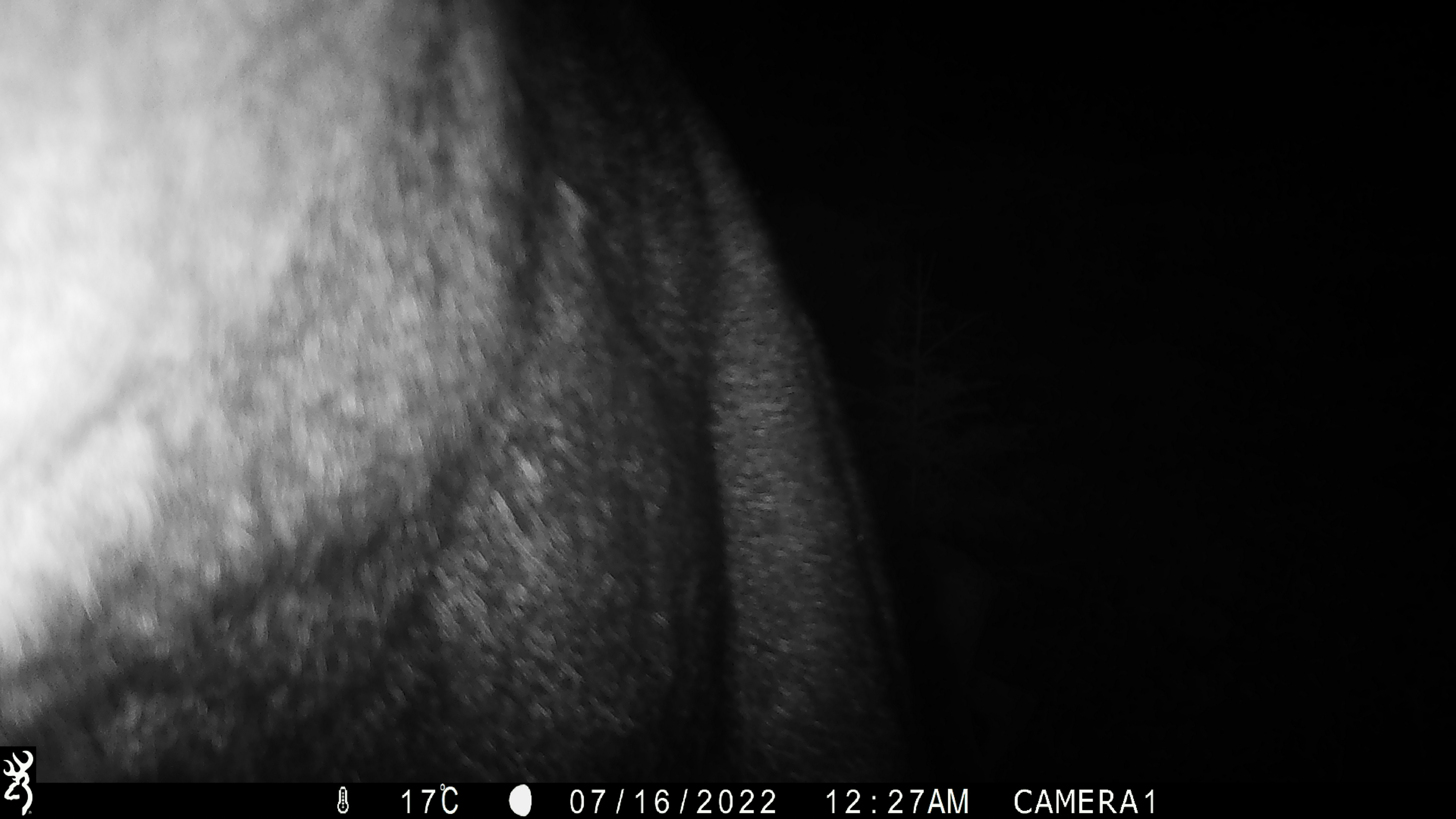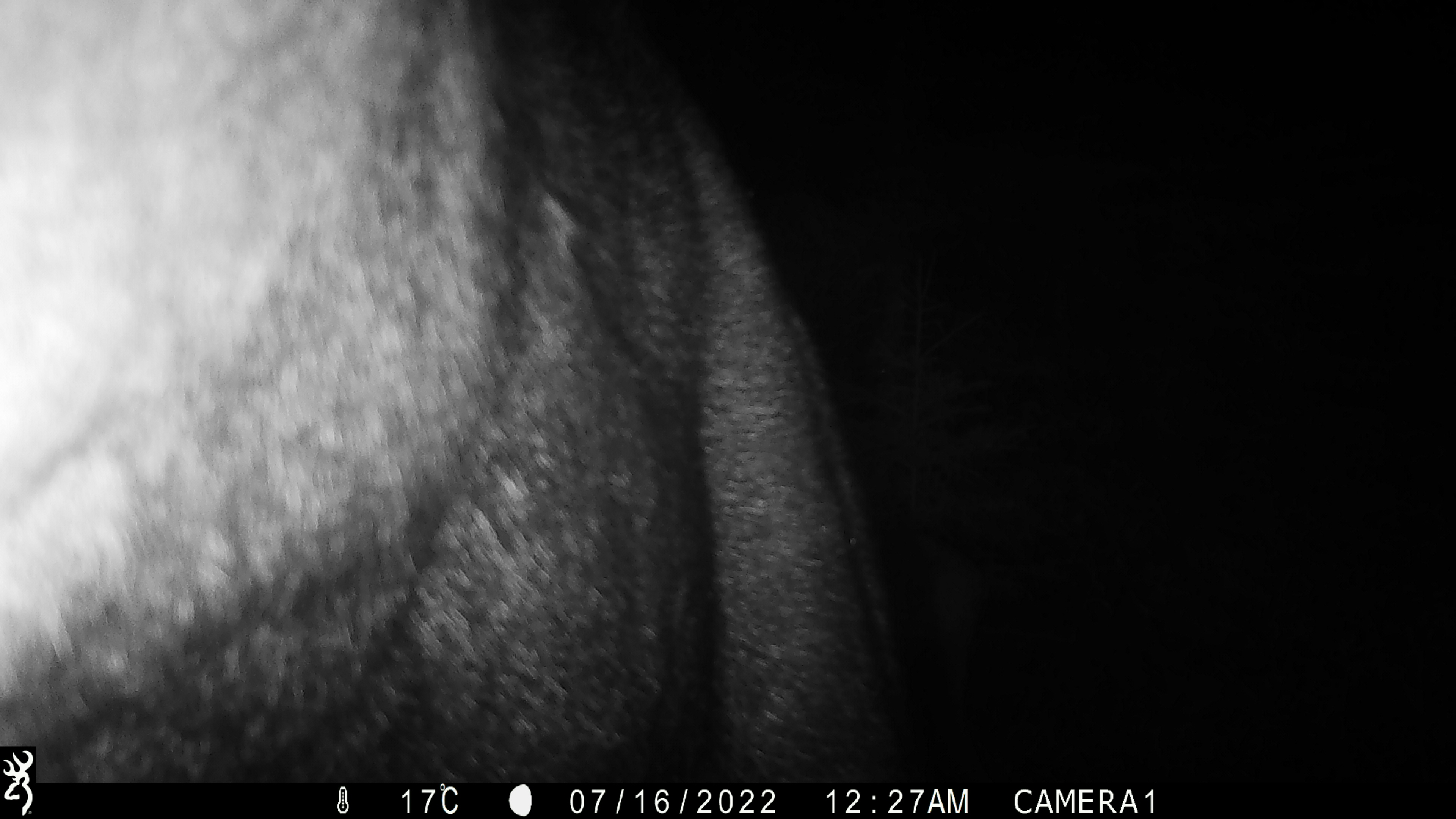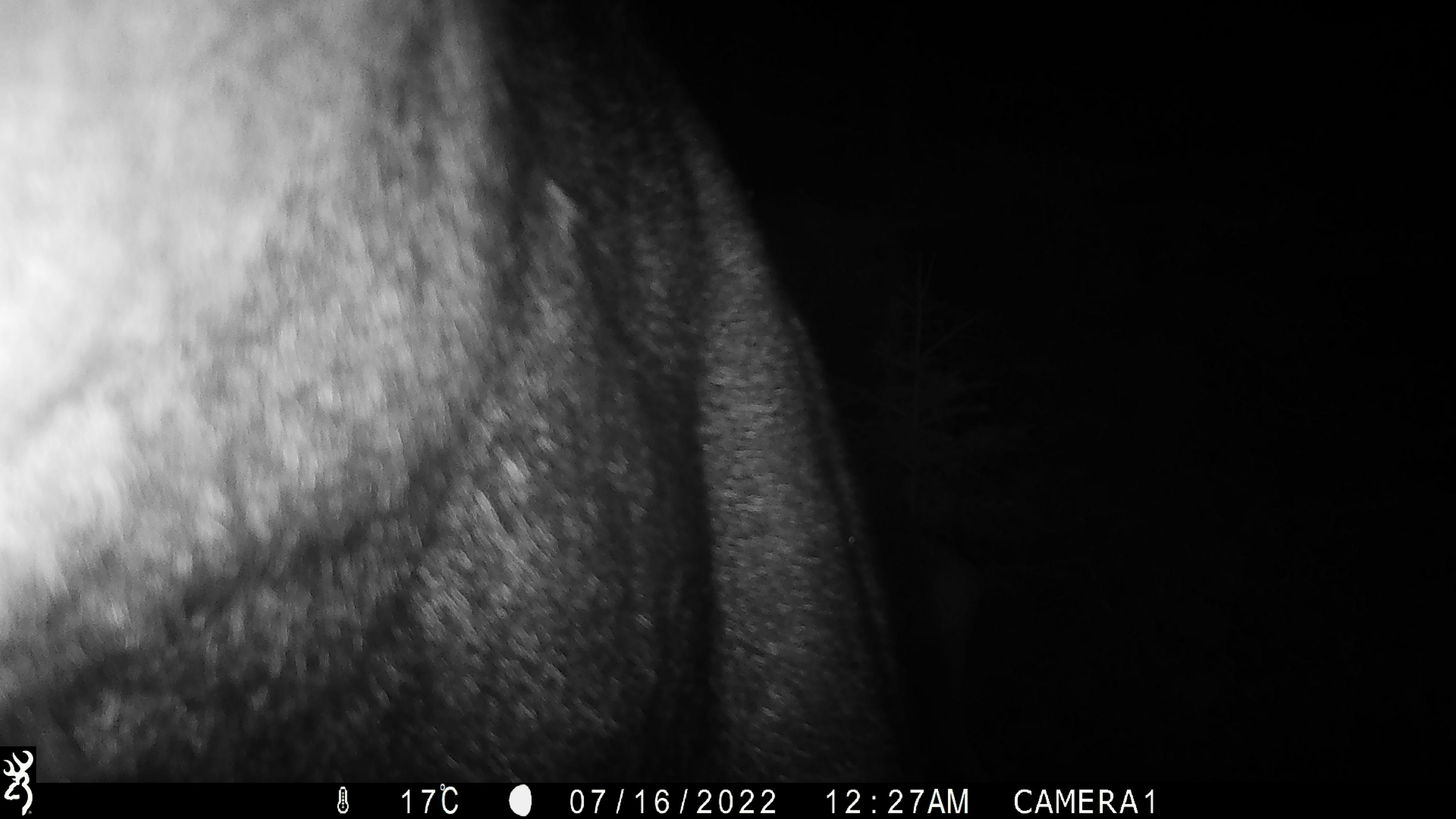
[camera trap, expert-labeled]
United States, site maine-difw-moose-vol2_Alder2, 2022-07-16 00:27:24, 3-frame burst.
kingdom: Animalia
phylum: Chordata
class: Mammalia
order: Artiodactyla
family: Cervidae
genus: Alces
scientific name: Alces alces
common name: moose